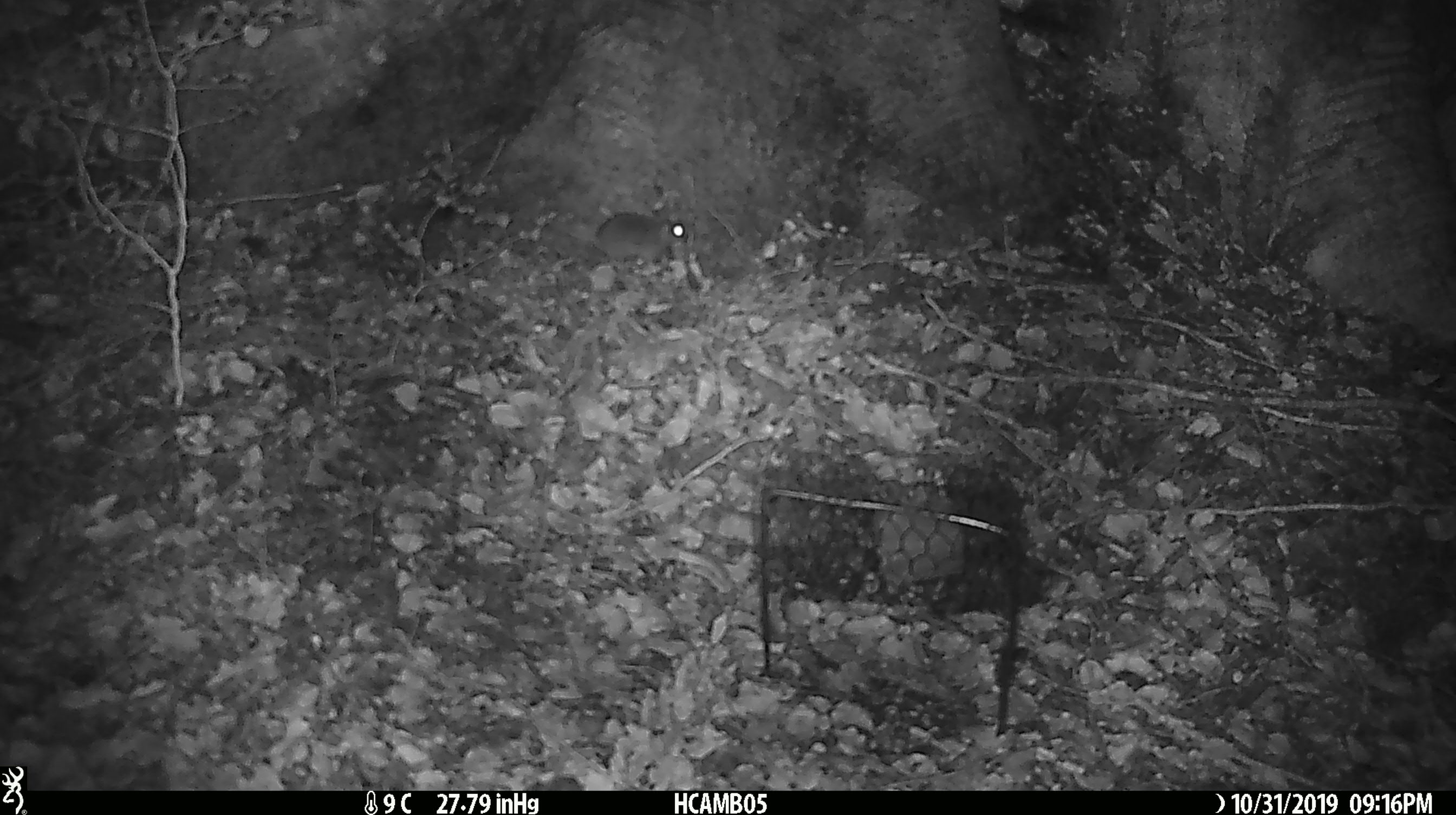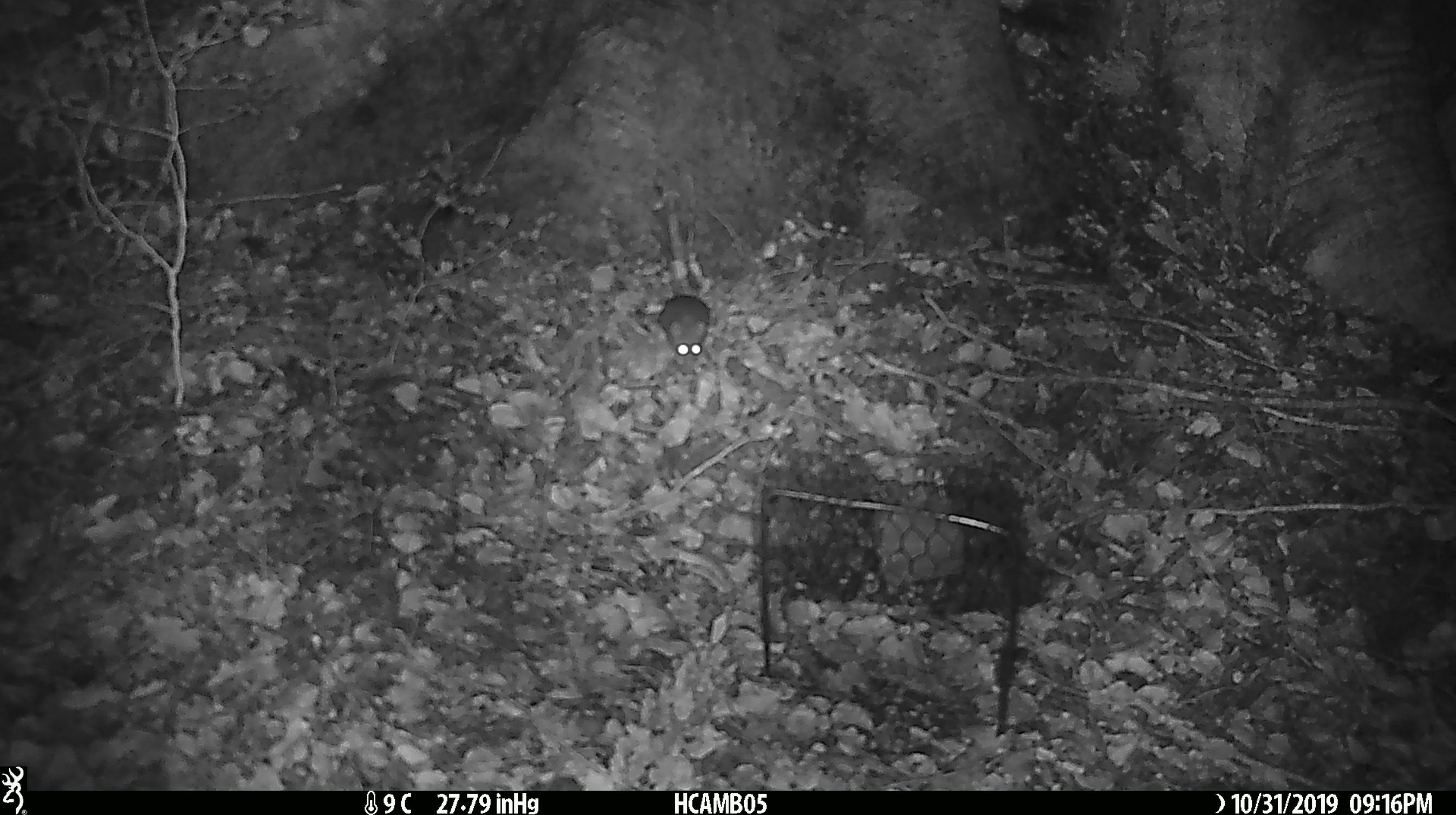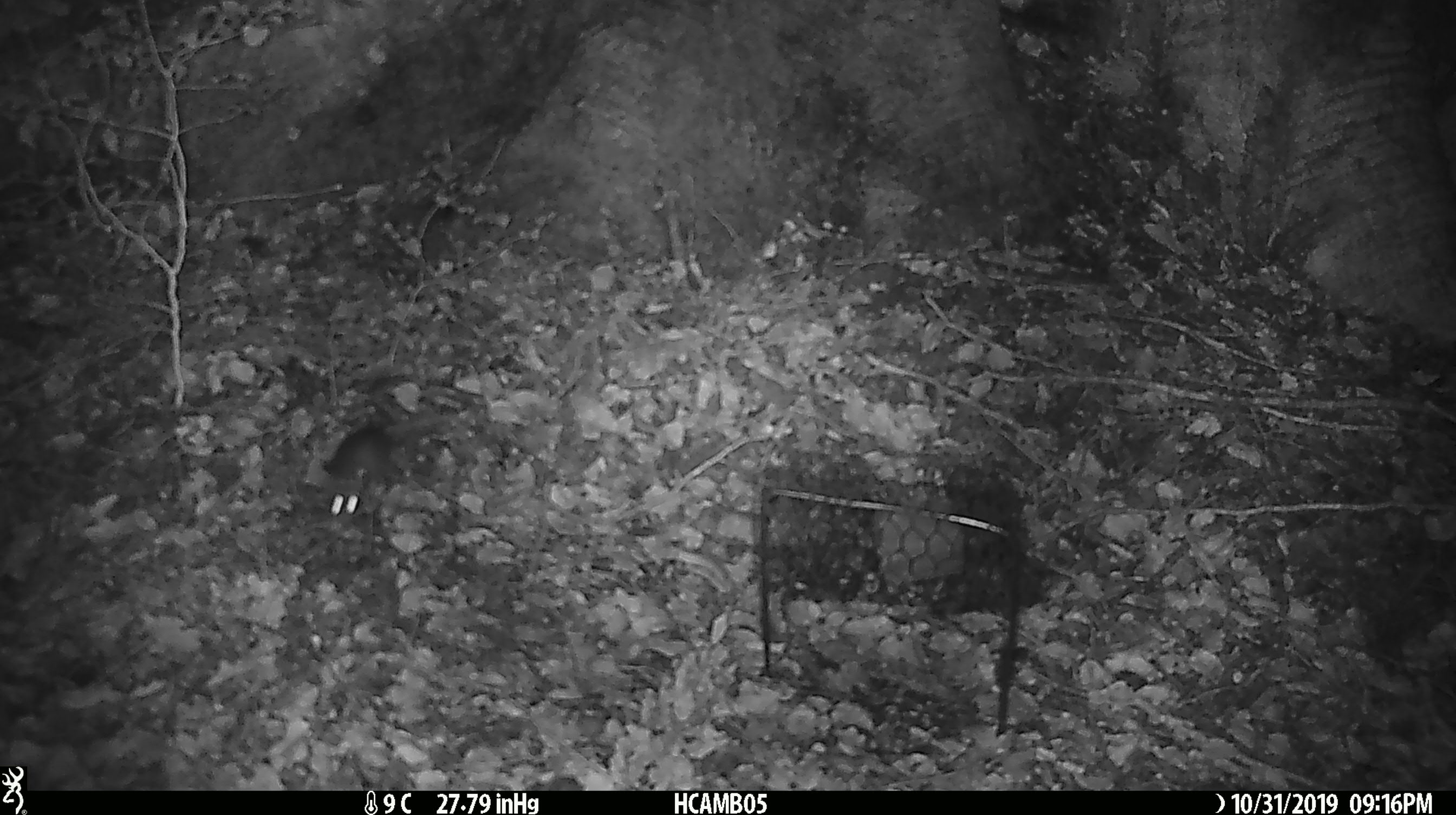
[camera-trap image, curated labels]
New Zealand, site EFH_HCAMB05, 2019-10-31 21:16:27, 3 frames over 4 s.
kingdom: Animalia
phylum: Chordata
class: Mammalia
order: Rodentia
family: Muridae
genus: Mus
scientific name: Mus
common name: mouse